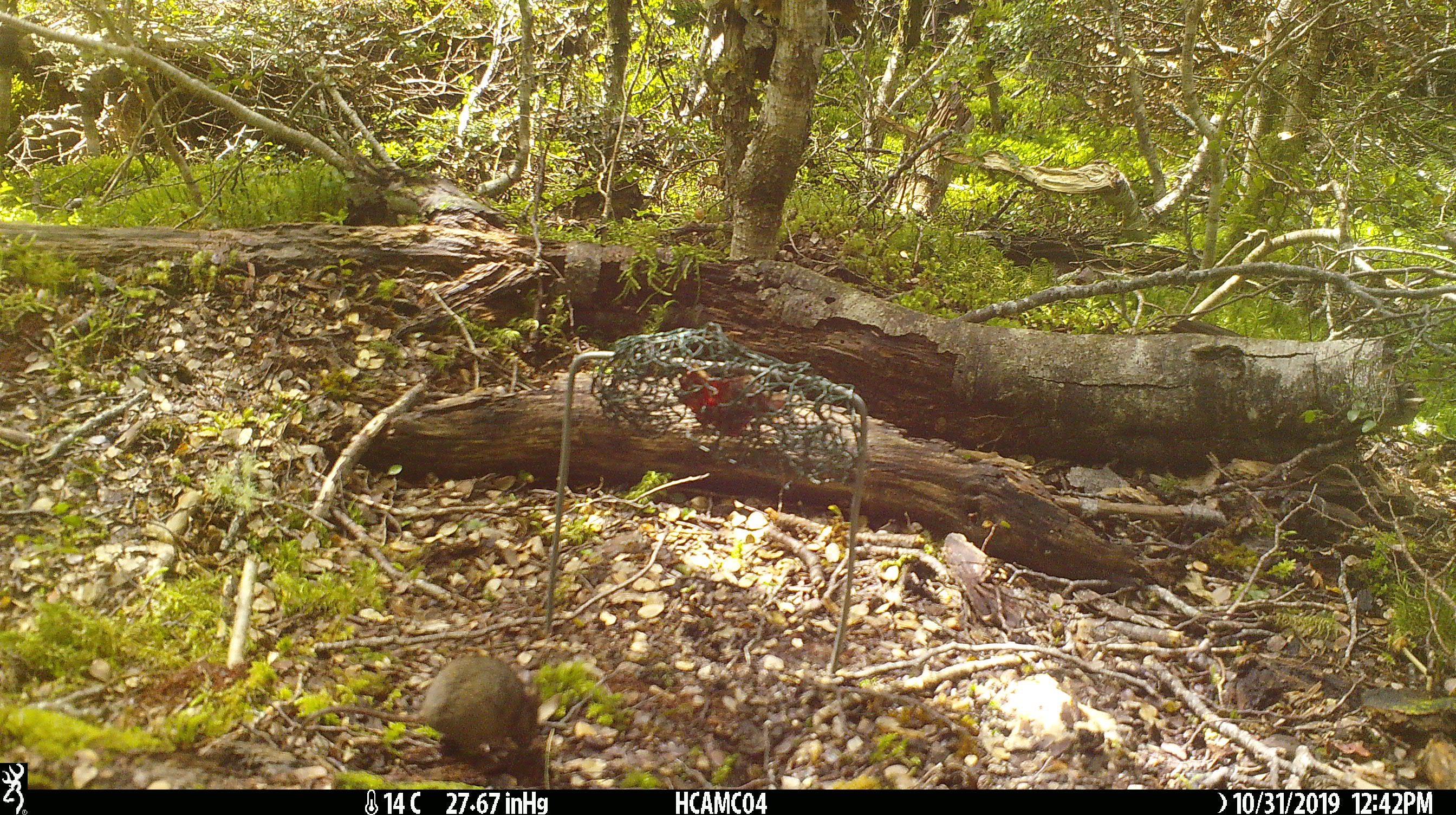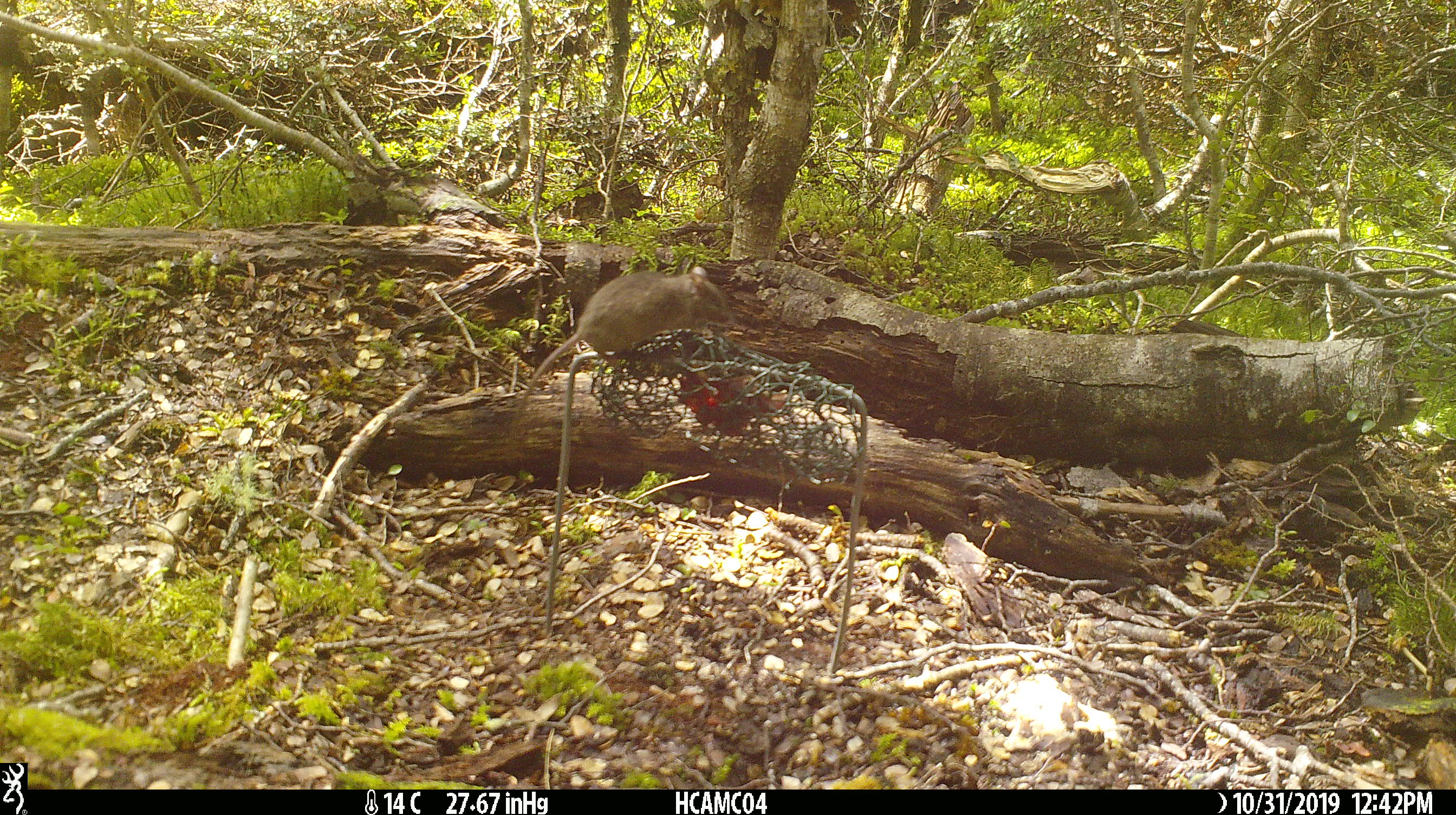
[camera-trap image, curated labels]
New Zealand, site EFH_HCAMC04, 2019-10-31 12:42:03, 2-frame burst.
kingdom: Animalia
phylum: Chordata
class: Mammalia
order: Rodentia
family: Muridae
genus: Mus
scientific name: Mus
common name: mouse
Mouse (Mus).